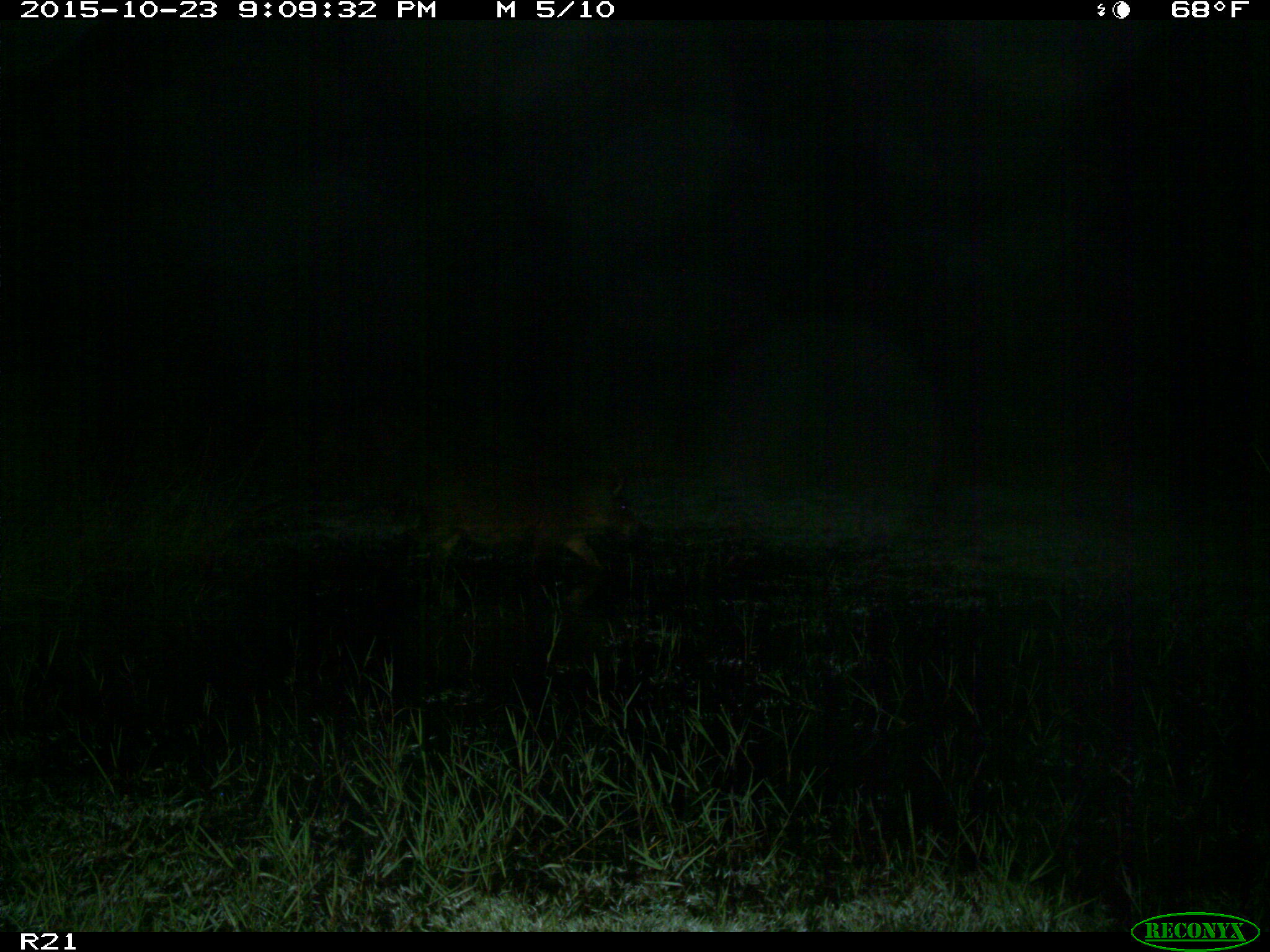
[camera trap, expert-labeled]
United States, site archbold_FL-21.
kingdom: Animalia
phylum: Chordata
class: Mammalia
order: Artiodactyla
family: Suidae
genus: Sus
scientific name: Sus scrofa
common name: wild boar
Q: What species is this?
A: Sus scrofa (wild boar).